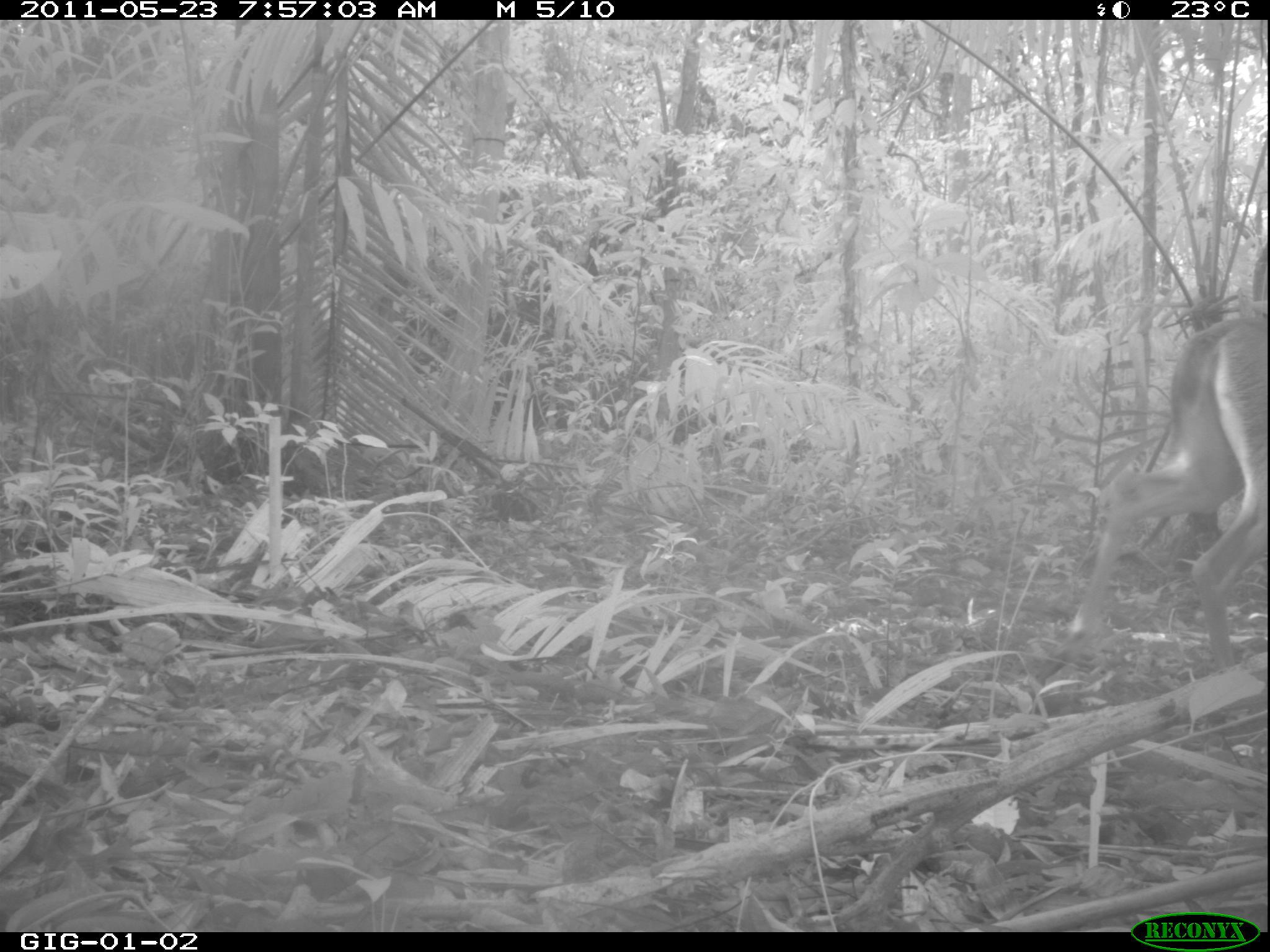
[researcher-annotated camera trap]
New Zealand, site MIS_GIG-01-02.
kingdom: Animalia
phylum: Chordata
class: Mammalia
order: Artiodactyla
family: Cervidae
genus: Odocoileus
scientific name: Odocoileus virginianus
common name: white-tailed deer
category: white tailed deer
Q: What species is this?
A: White tailed deer (white-tailed deer) (Odocoileus virginianus).